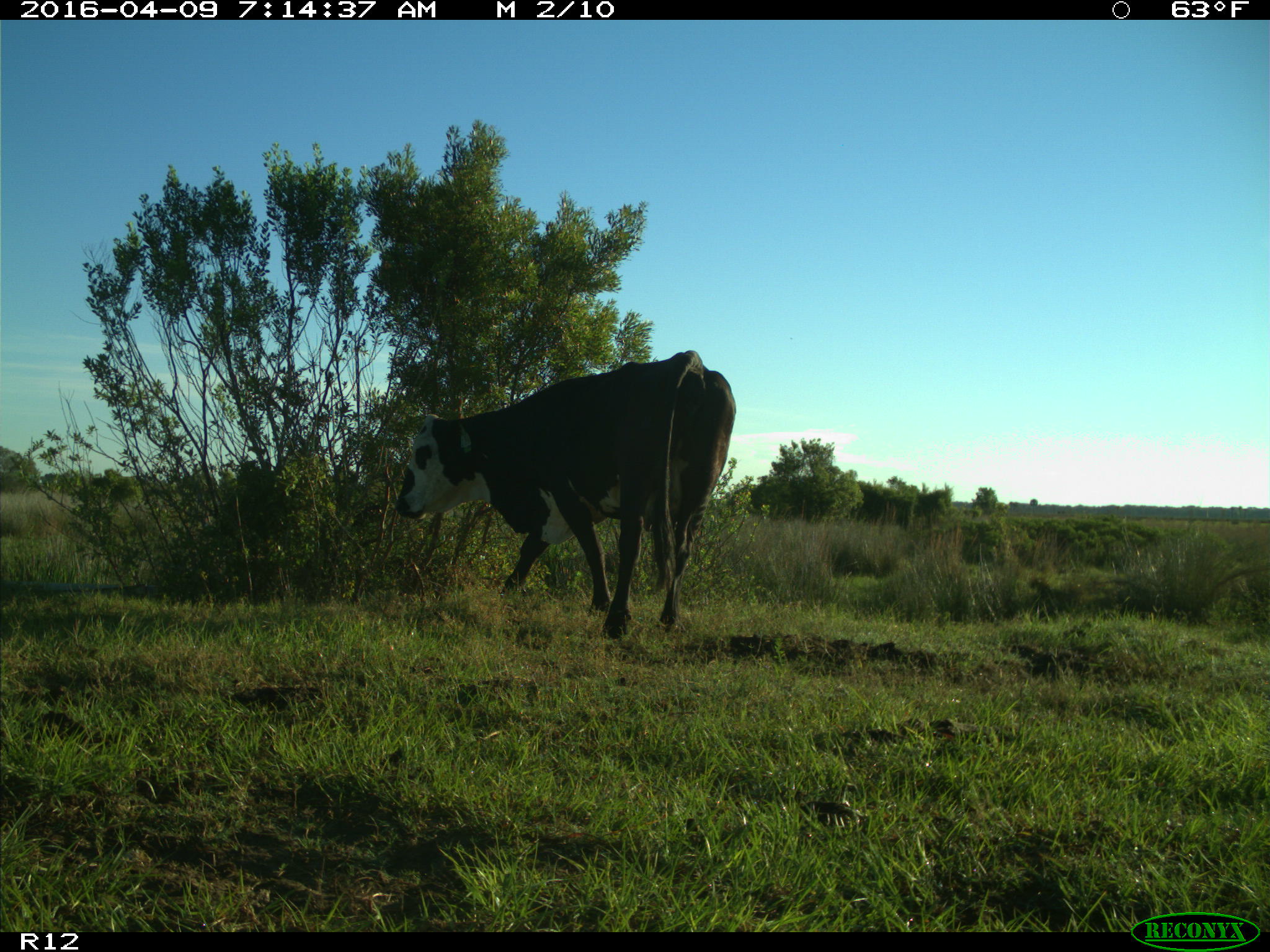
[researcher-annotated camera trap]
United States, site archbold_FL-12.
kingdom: Animalia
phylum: Chordata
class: Mammalia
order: Artiodactyla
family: Bovidae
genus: Bos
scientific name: Bos taurus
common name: domestic cow